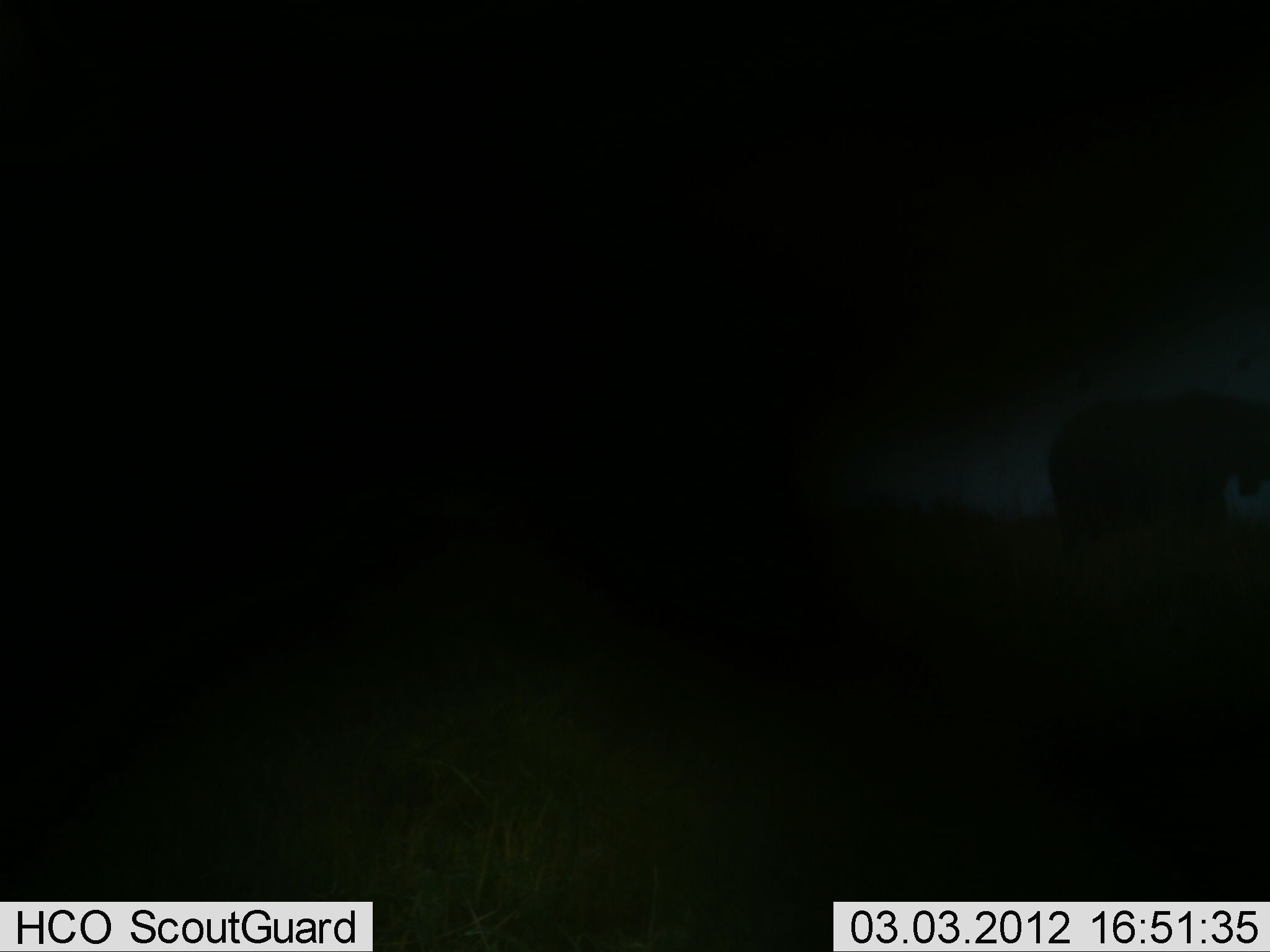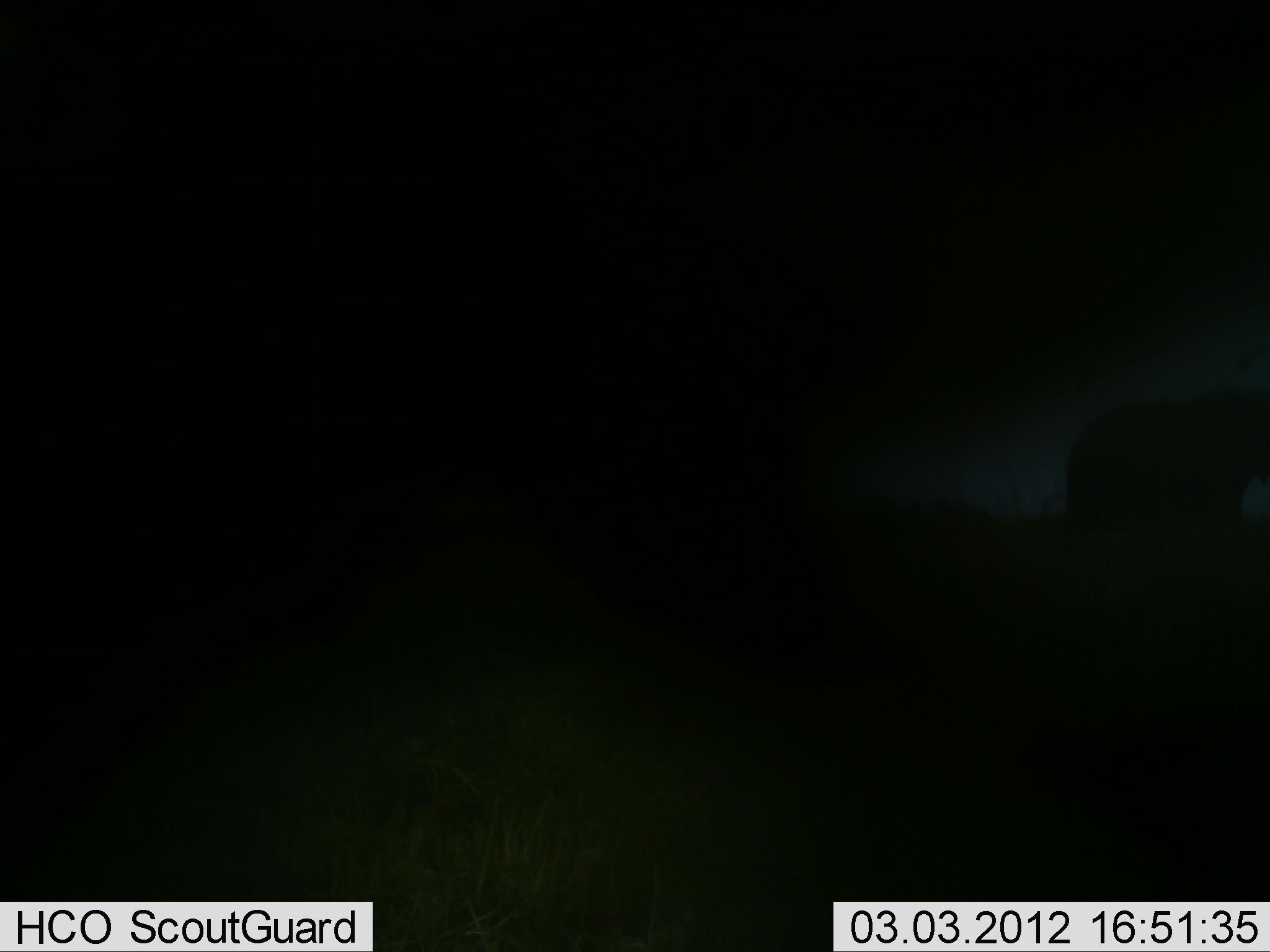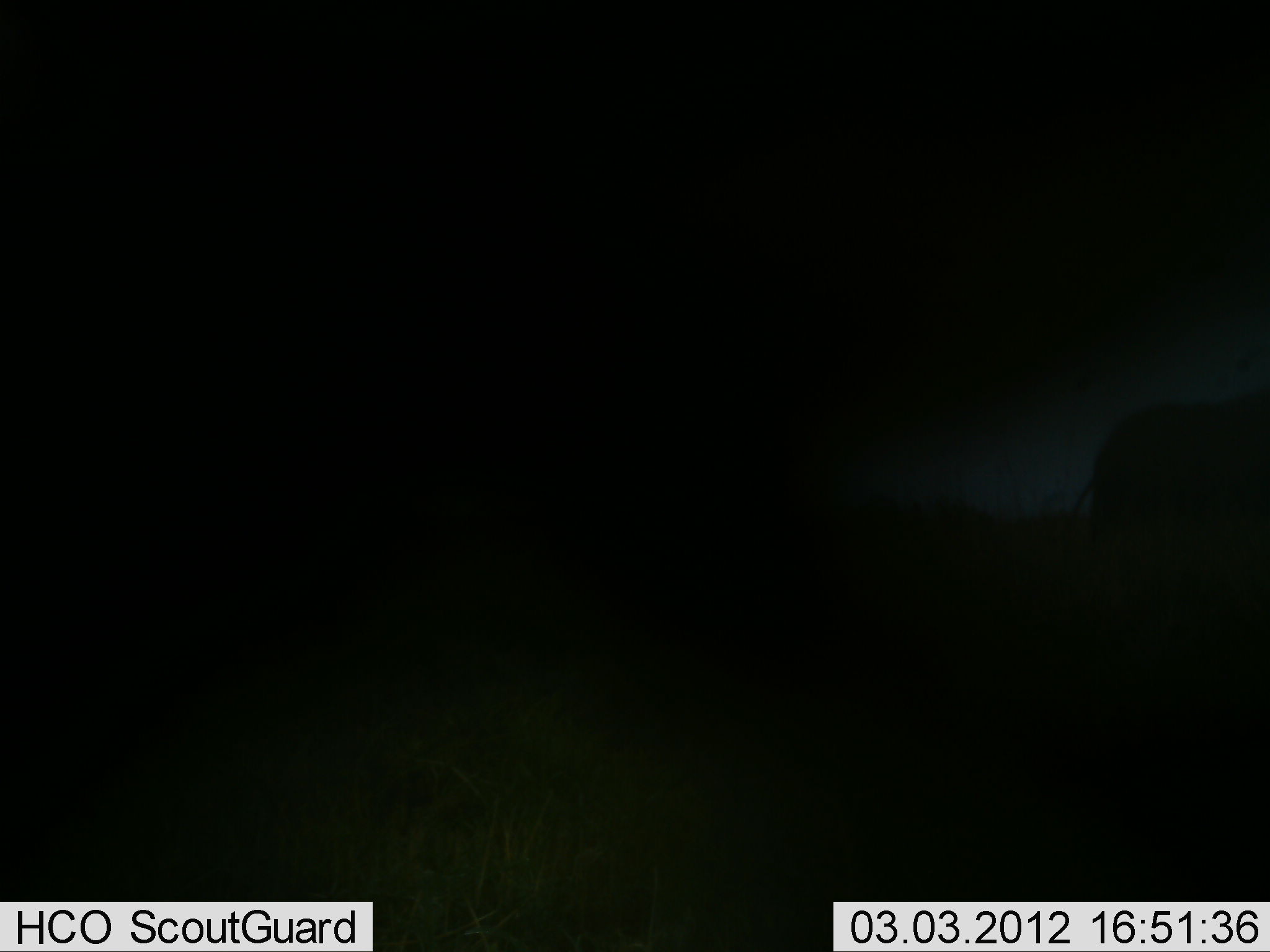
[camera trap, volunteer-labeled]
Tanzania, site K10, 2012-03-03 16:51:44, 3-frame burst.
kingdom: Animalia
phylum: Chordata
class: Mammalia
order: Proboscidea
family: Elephantidae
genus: Loxodonta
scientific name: Loxodonta africana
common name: african bush elephant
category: elephant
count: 1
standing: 0%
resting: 0%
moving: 100%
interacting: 0%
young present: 0%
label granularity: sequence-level